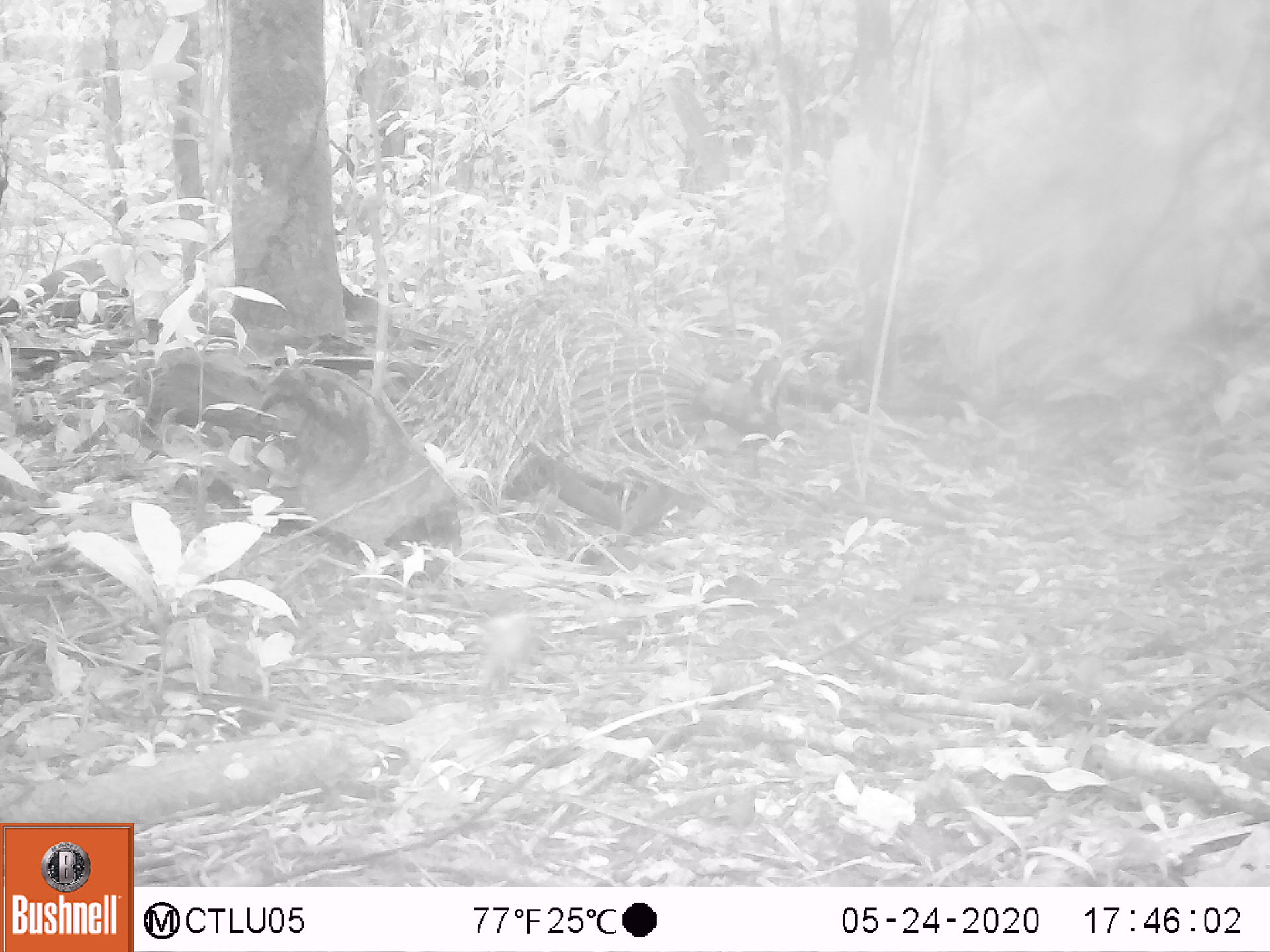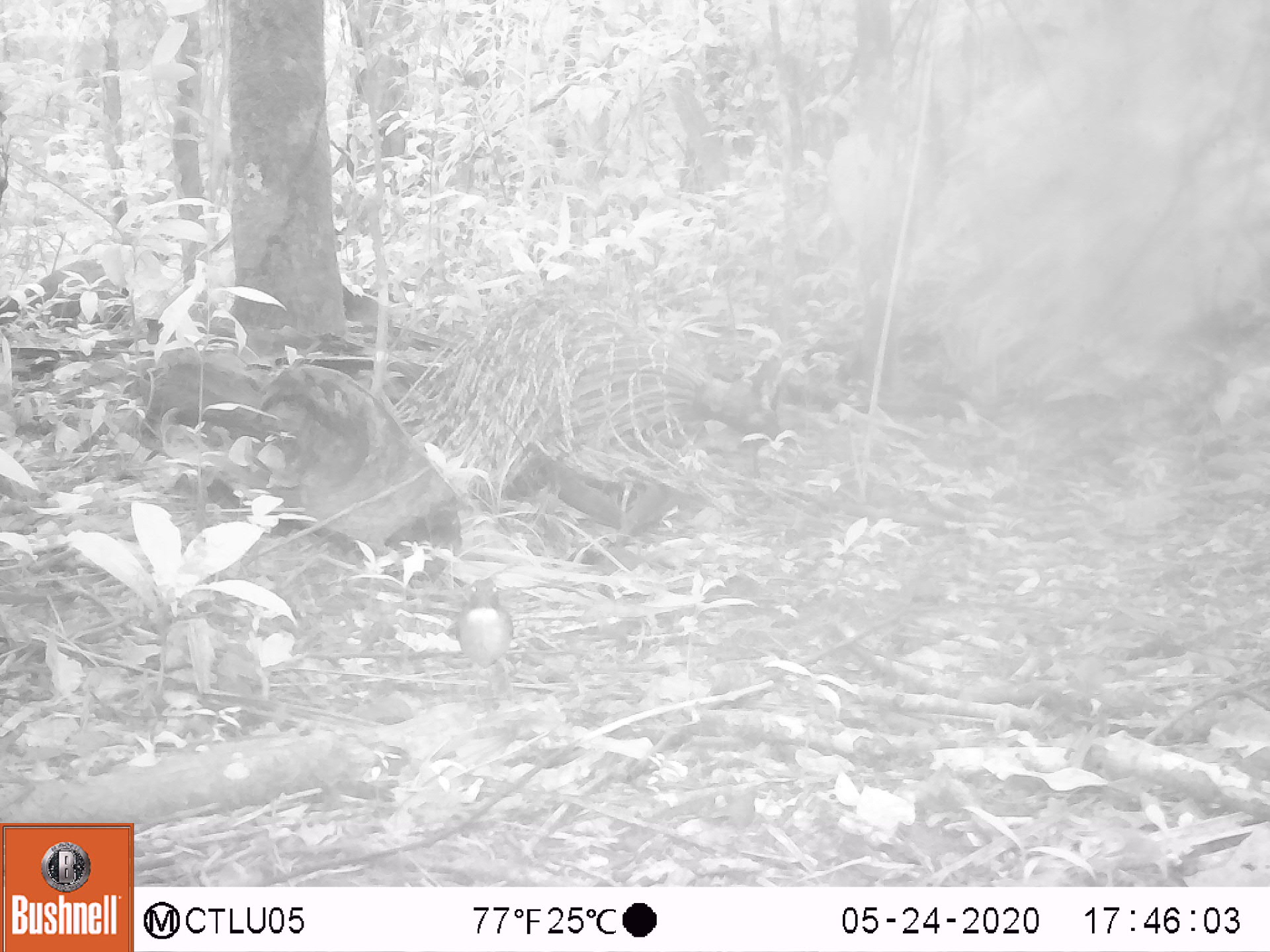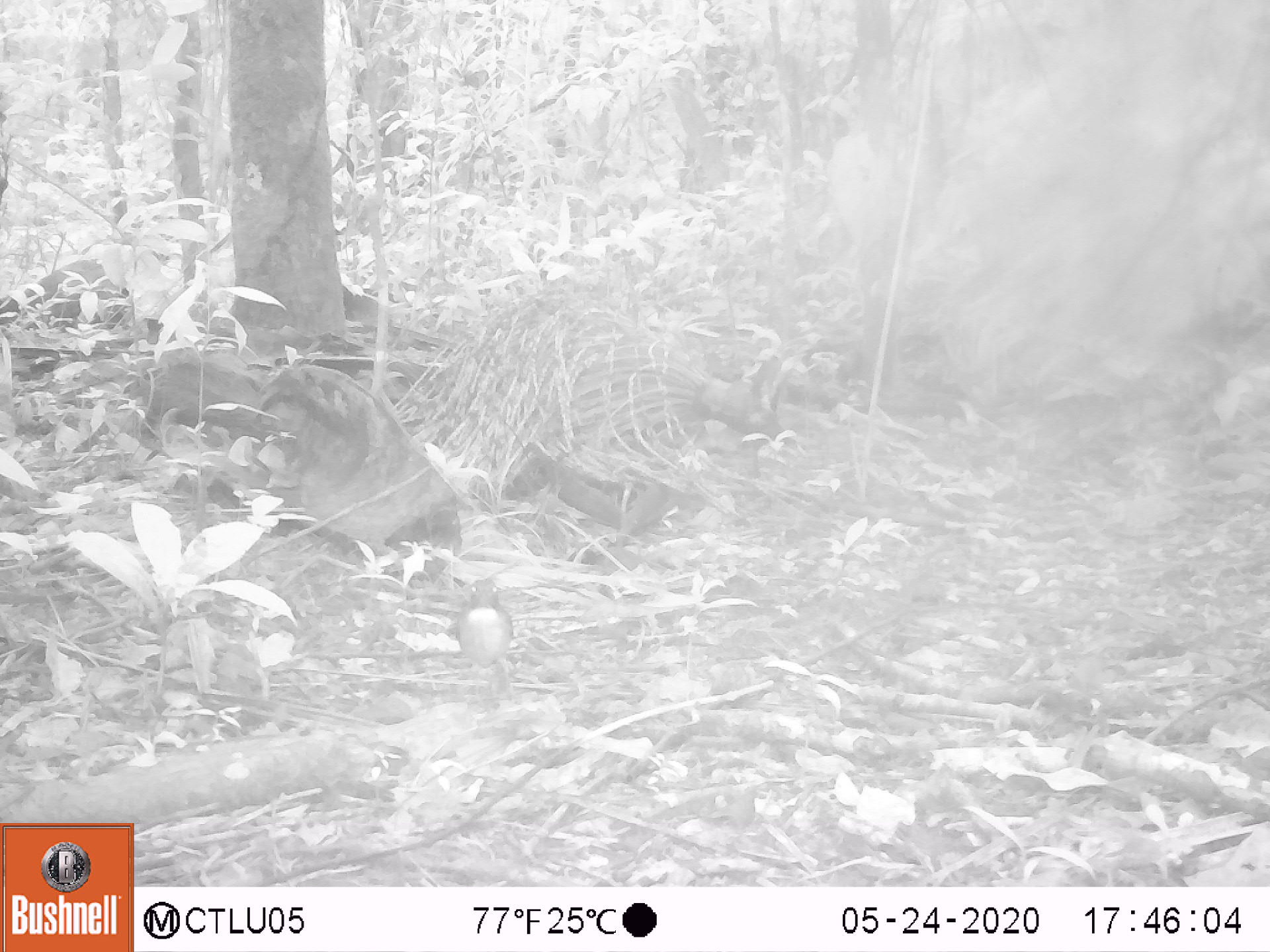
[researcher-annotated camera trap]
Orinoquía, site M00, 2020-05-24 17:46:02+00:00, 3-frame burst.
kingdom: Animalia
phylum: Chordata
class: Aves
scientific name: Aves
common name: bird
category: unknown bird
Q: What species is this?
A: Unknown bird (bird) (Aves).